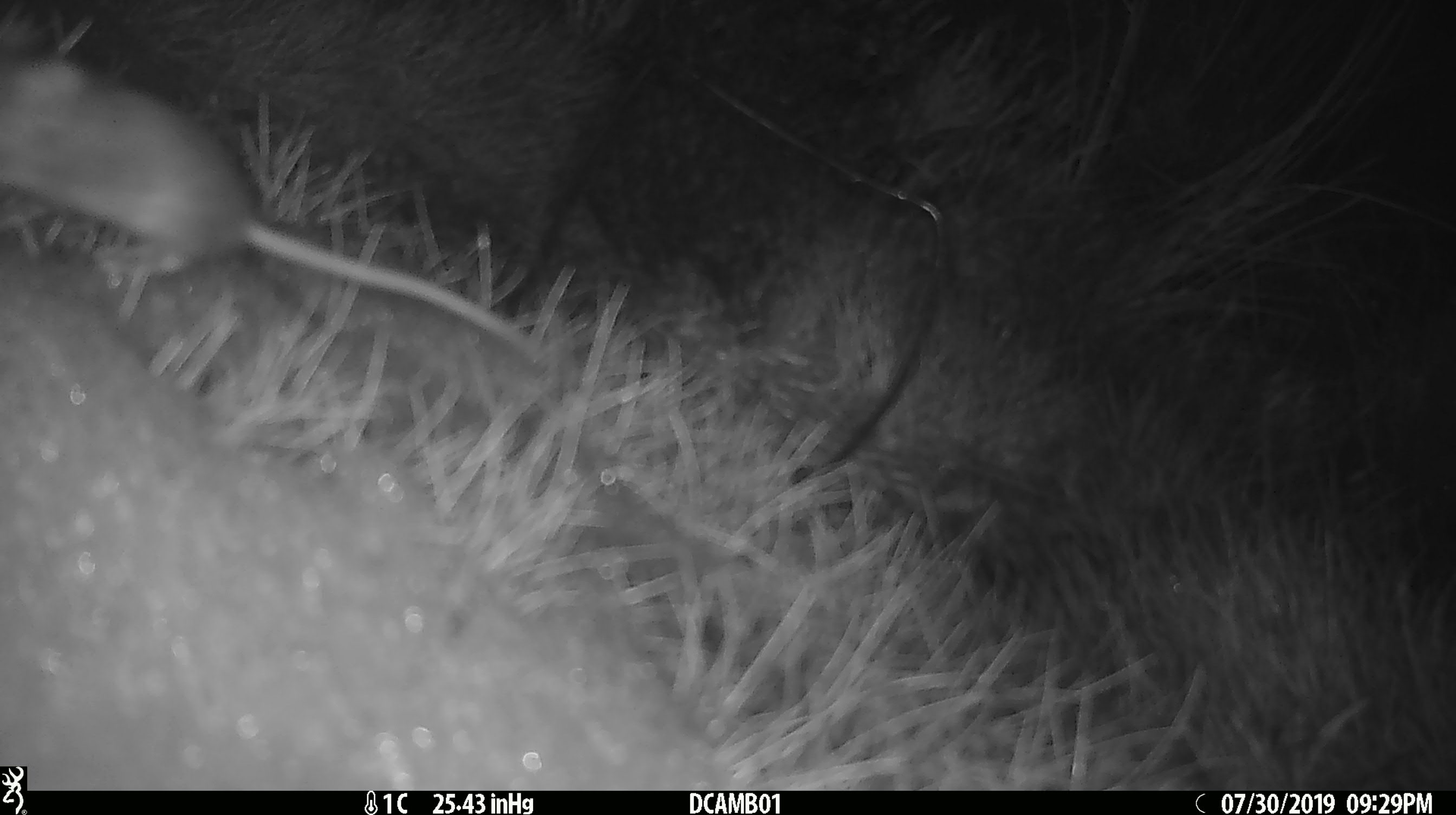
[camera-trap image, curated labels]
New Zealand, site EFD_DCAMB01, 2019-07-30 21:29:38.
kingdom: Animalia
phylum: Chordata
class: Mammalia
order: Rodentia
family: Muridae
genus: Mus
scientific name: Mus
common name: mouse